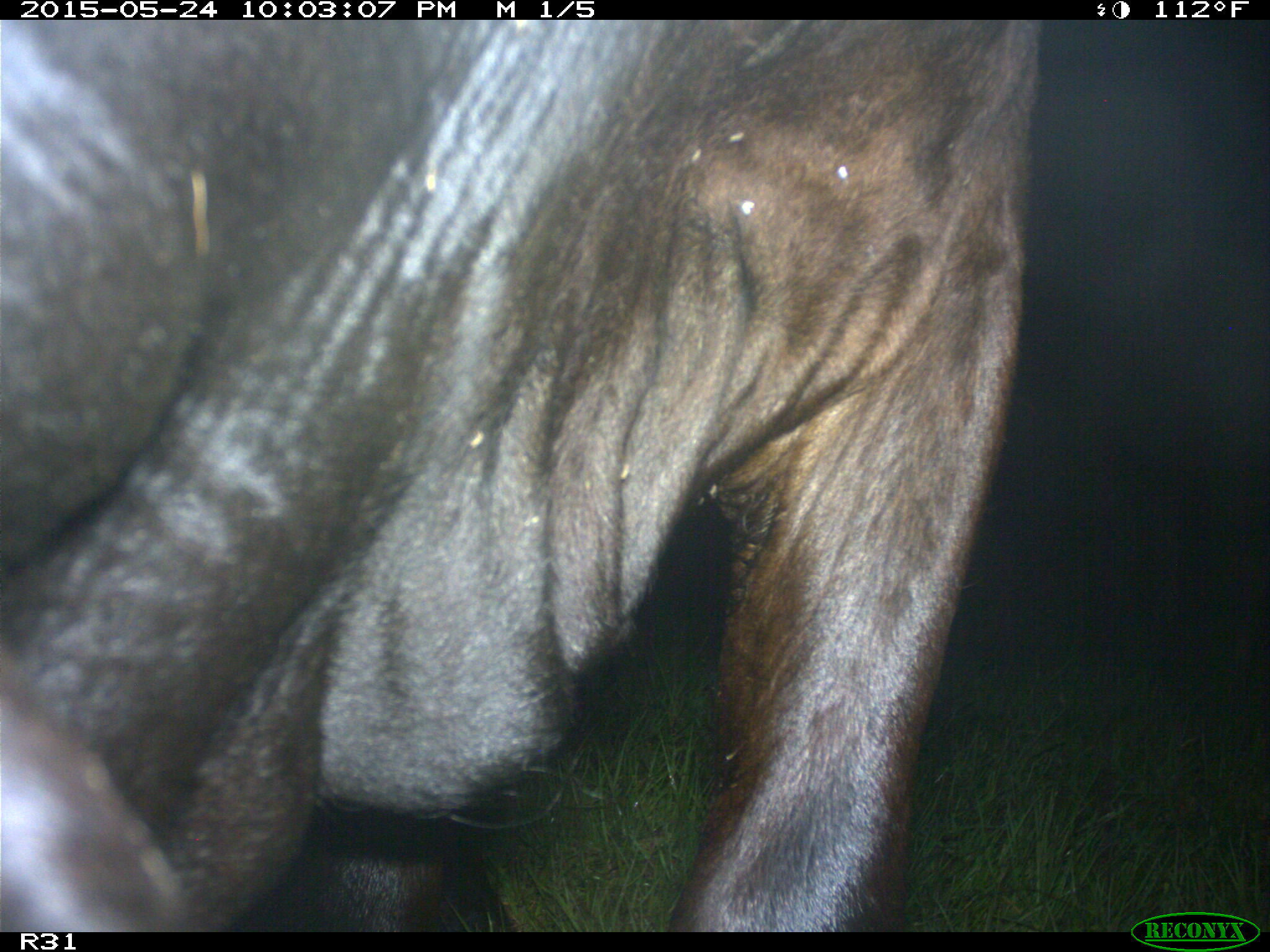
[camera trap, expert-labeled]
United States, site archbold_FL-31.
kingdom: Animalia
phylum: Chordata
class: Mammalia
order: Artiodactyla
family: Bovidae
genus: Bos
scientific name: Bos taurus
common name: domestic cow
Bos taurus (domestic cow).